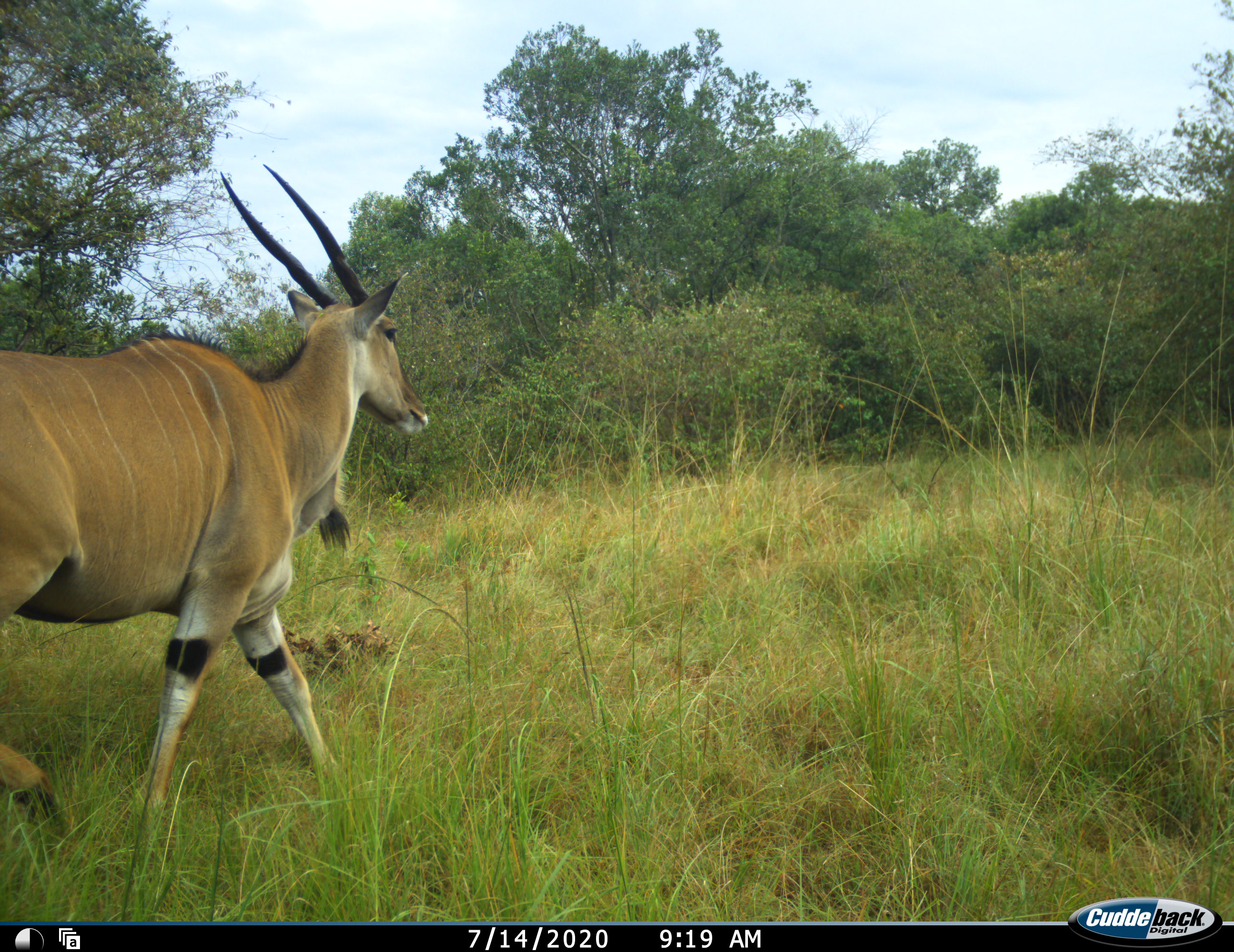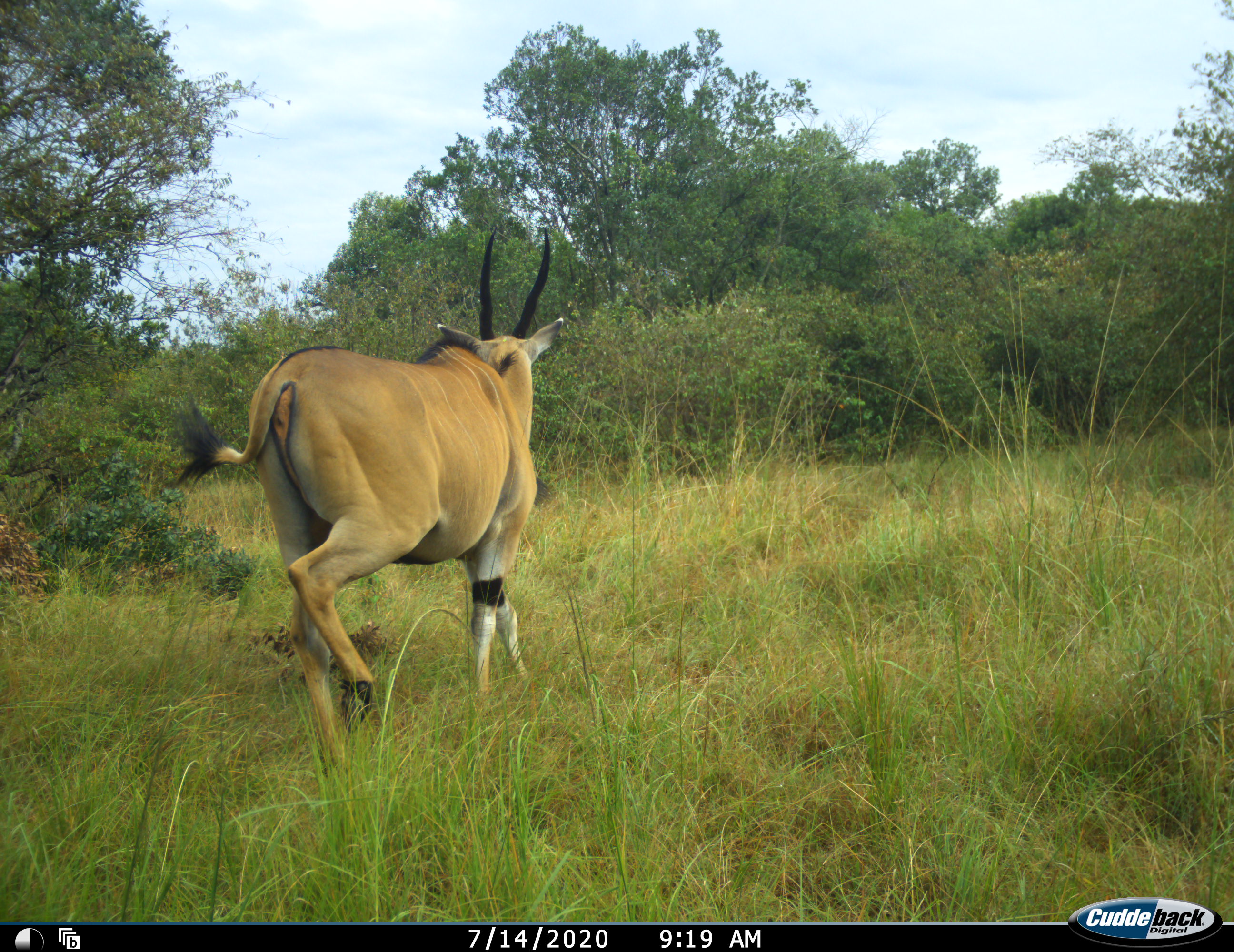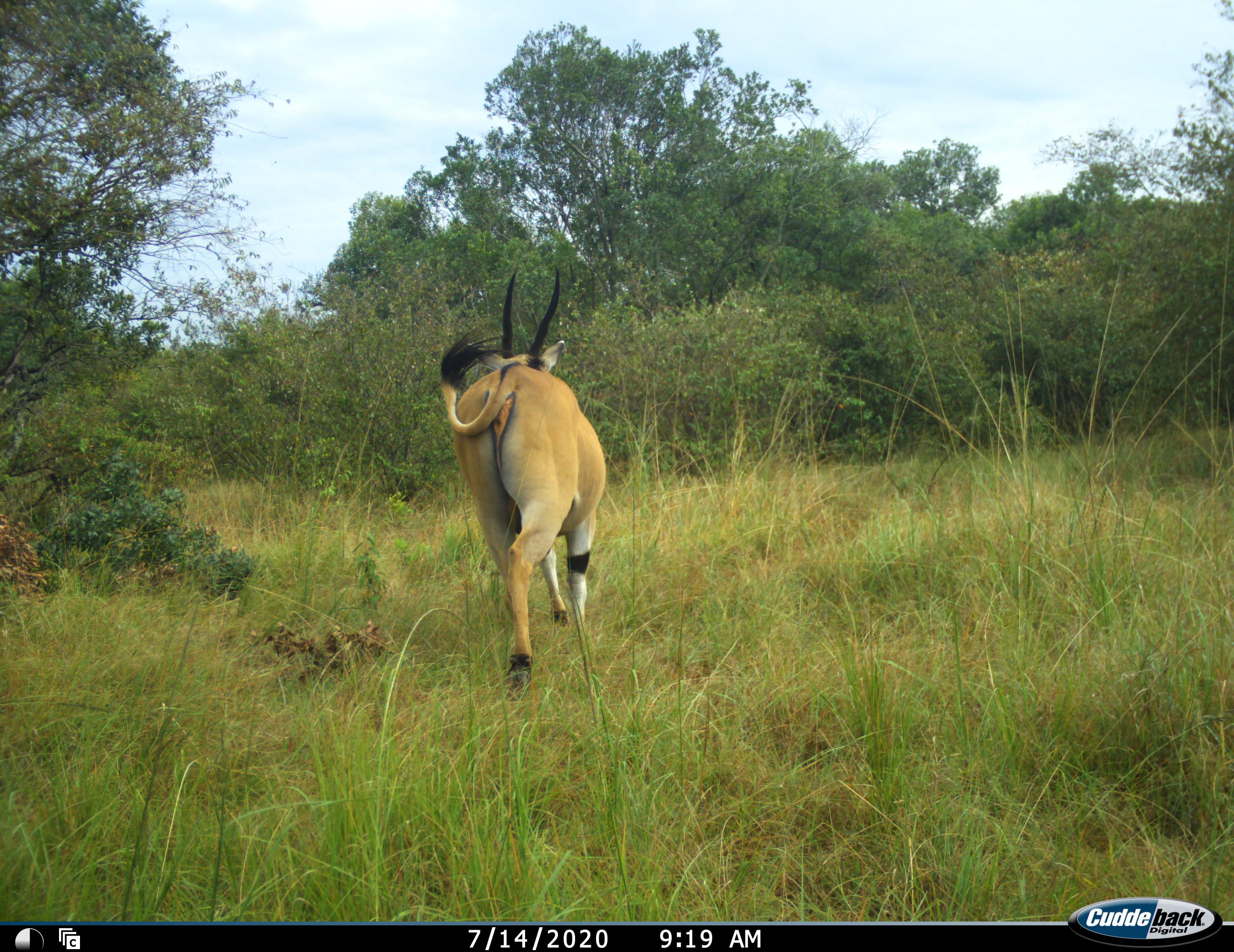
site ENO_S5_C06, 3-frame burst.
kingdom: Animalia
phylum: Chordata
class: Mammalia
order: Artiodactyla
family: Bovidae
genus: Tragelaphus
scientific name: Tragelaphus oryx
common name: eland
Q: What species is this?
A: Eland (Tragelaphus oryx).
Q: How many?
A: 1.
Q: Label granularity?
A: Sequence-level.